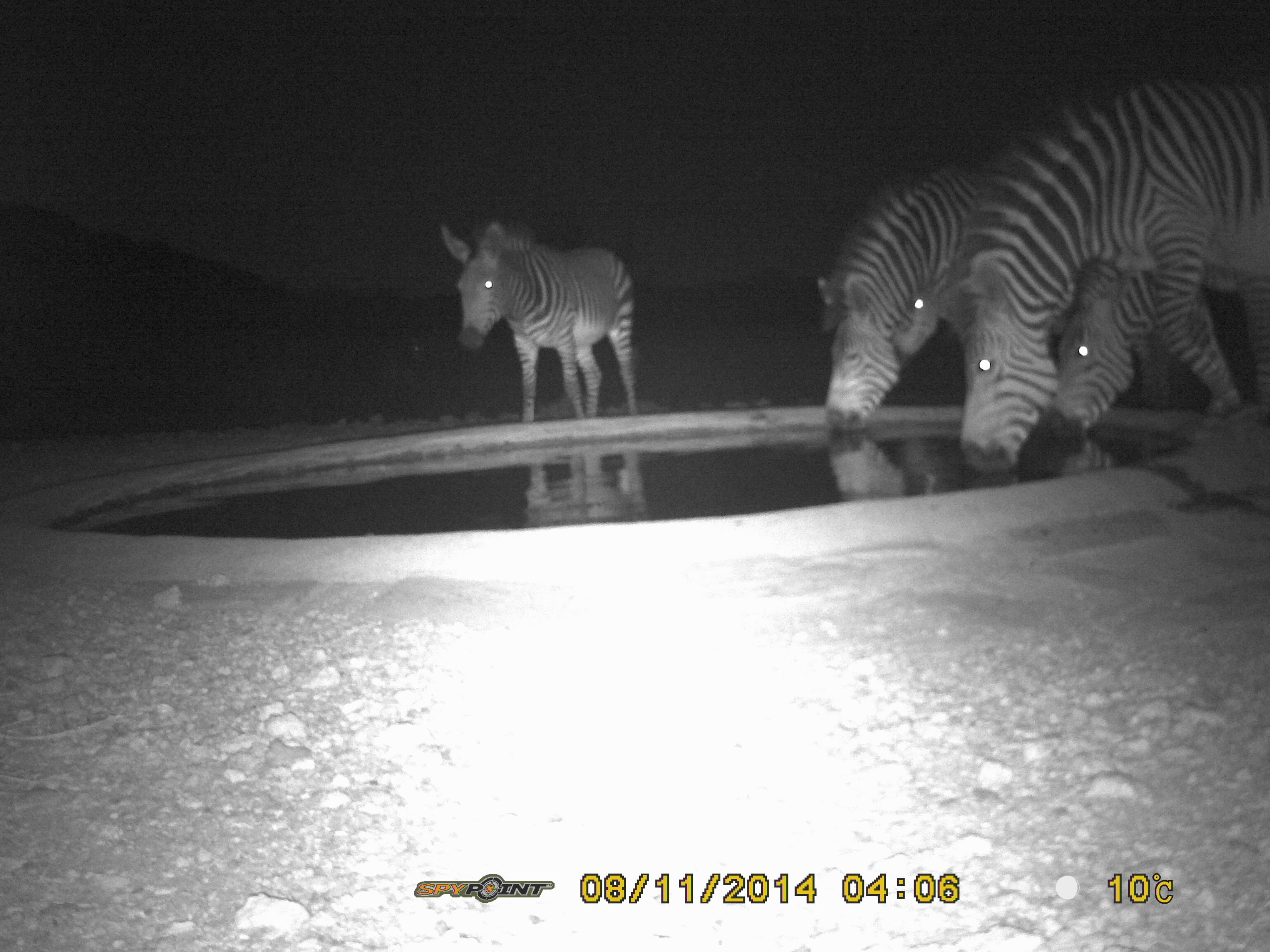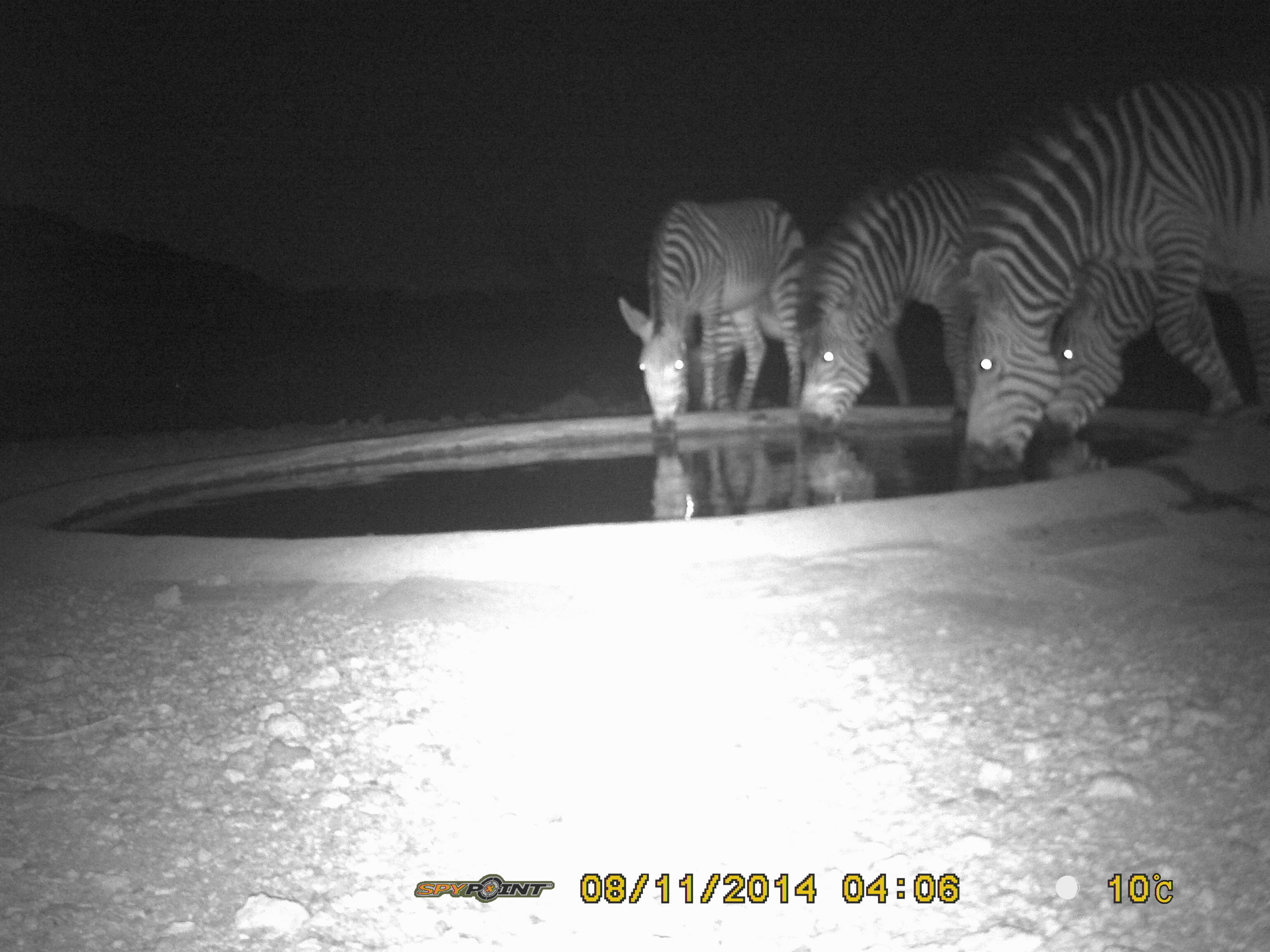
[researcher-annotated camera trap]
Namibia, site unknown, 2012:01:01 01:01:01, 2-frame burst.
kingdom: Animalia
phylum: Chordata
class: Mammalia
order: Perissodactyla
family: Equidae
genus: Equus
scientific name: Equus zebra hartmannae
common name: hartmann's mountain zebra